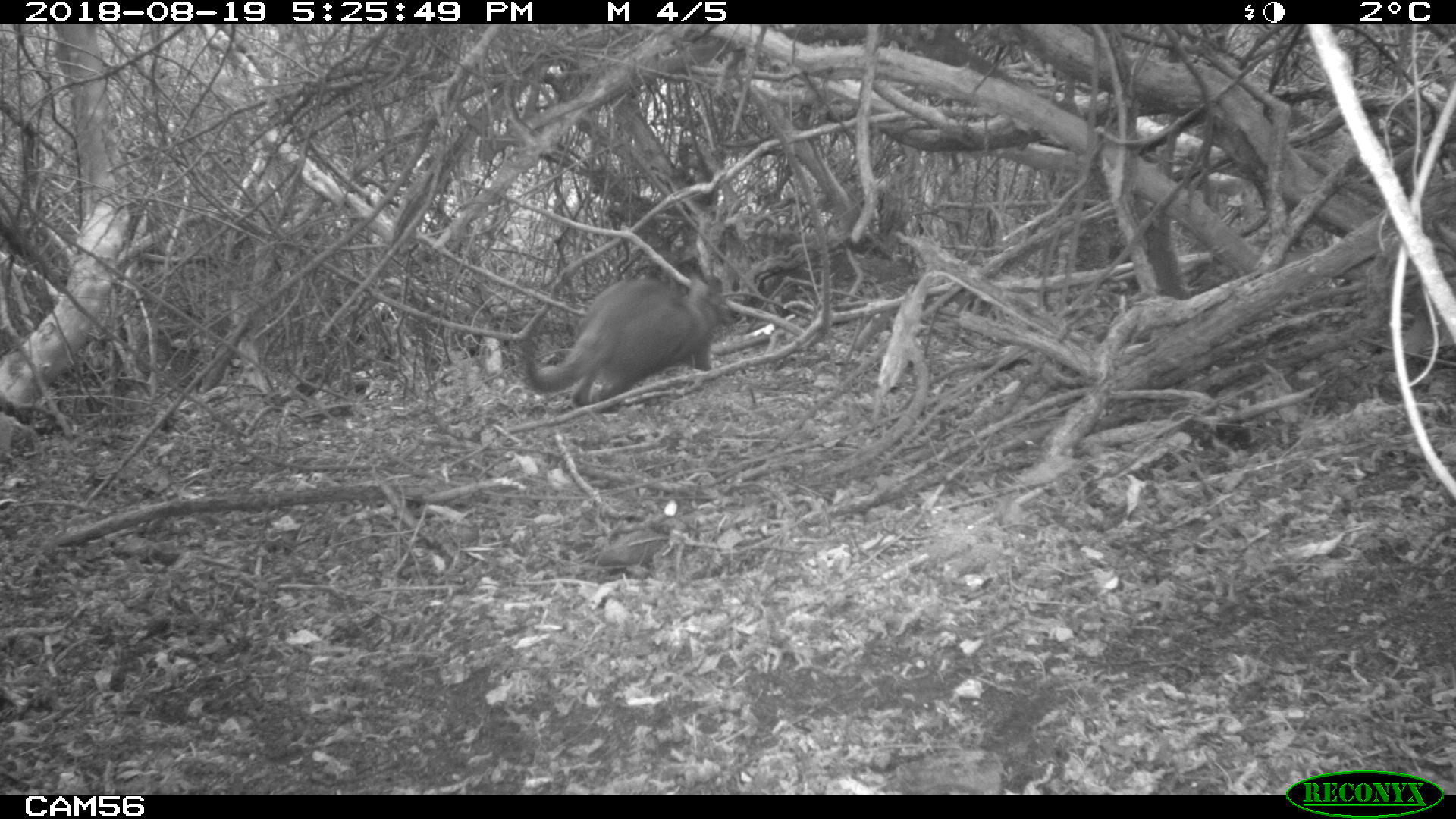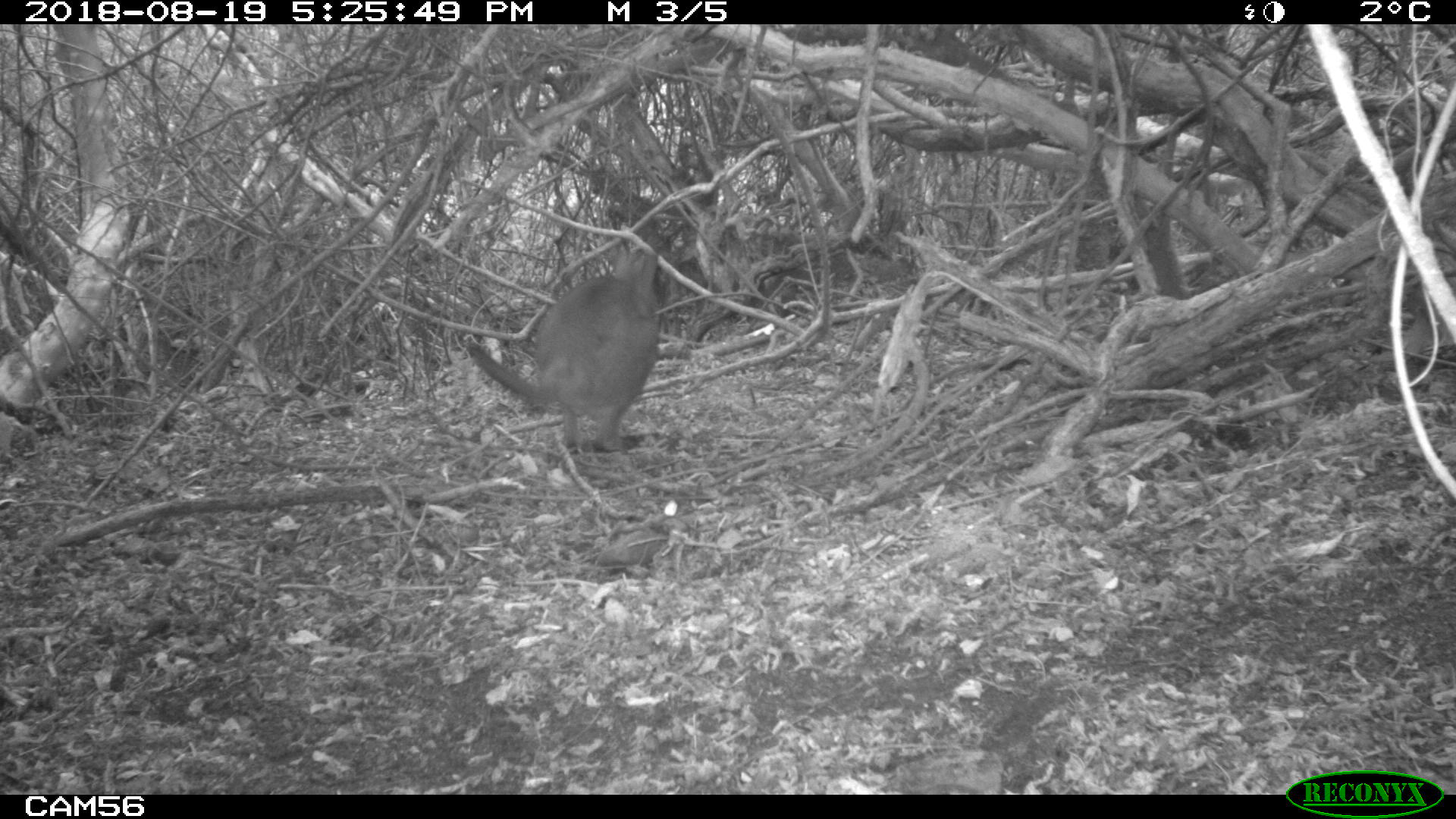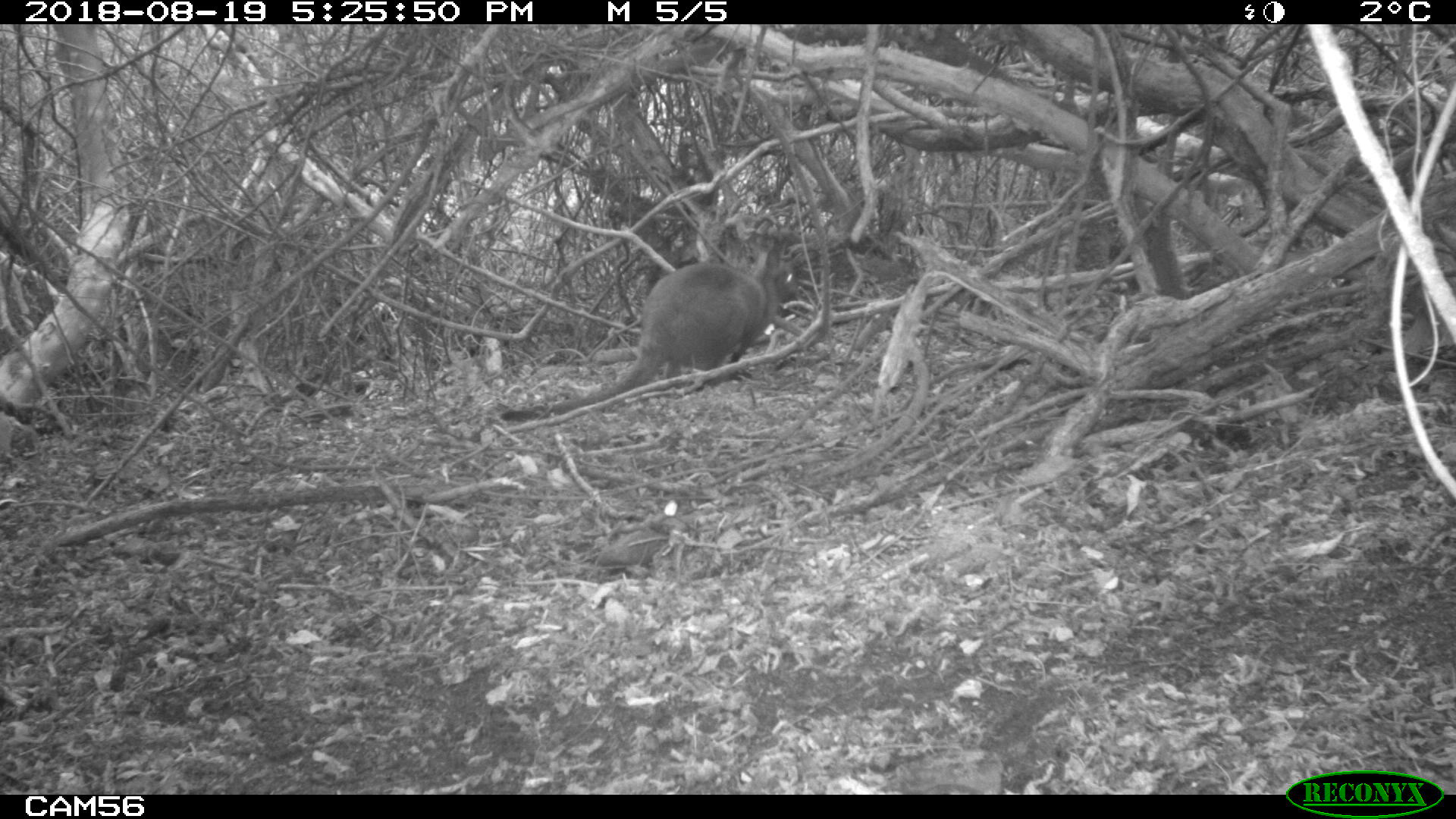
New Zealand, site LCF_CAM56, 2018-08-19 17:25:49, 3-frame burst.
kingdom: Animalia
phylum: Chordata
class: Mammalia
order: Diprotodontia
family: Macropodidae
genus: Notamacropus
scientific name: Notamacropus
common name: wallaby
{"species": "wallaby (Notamacropus)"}